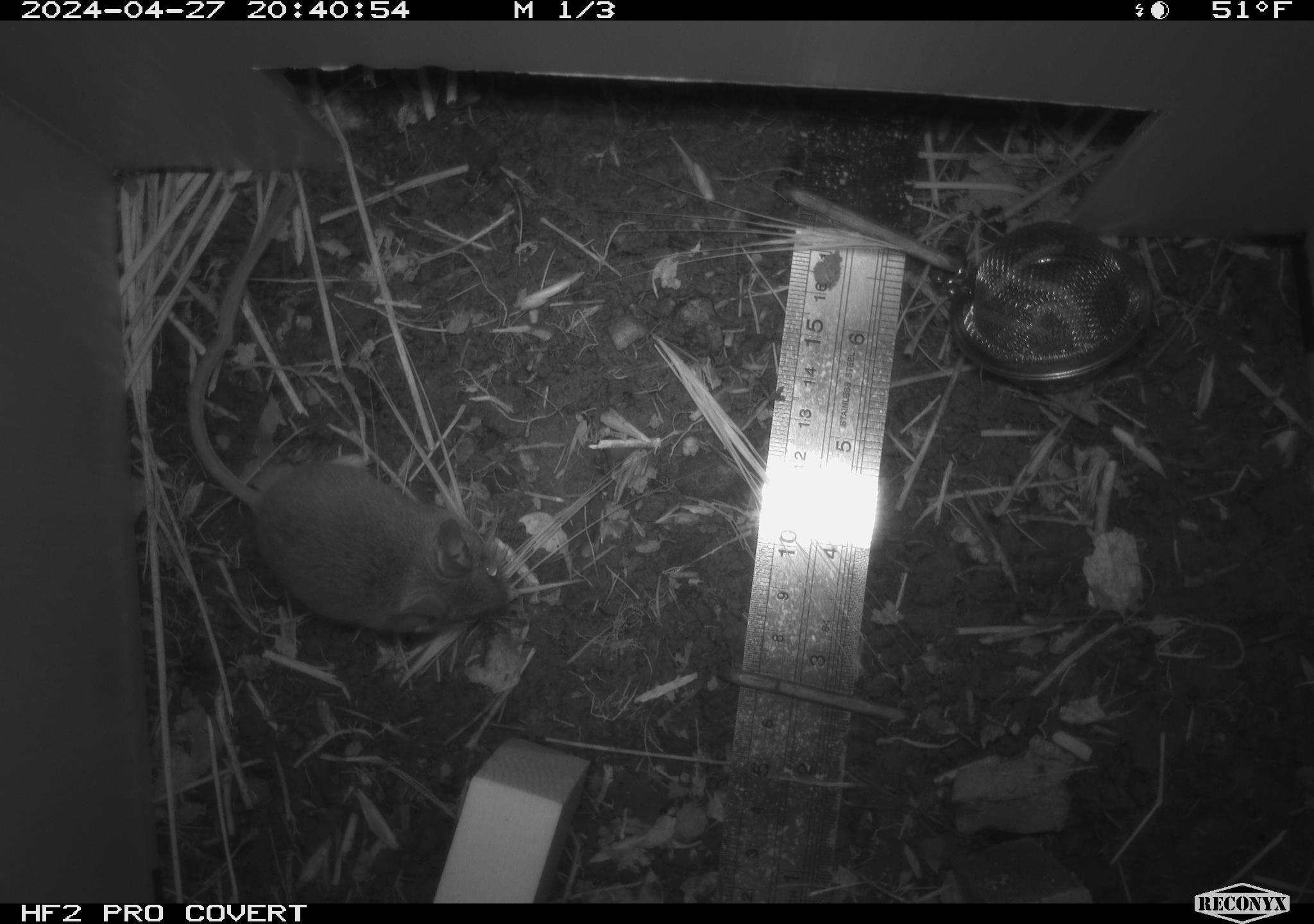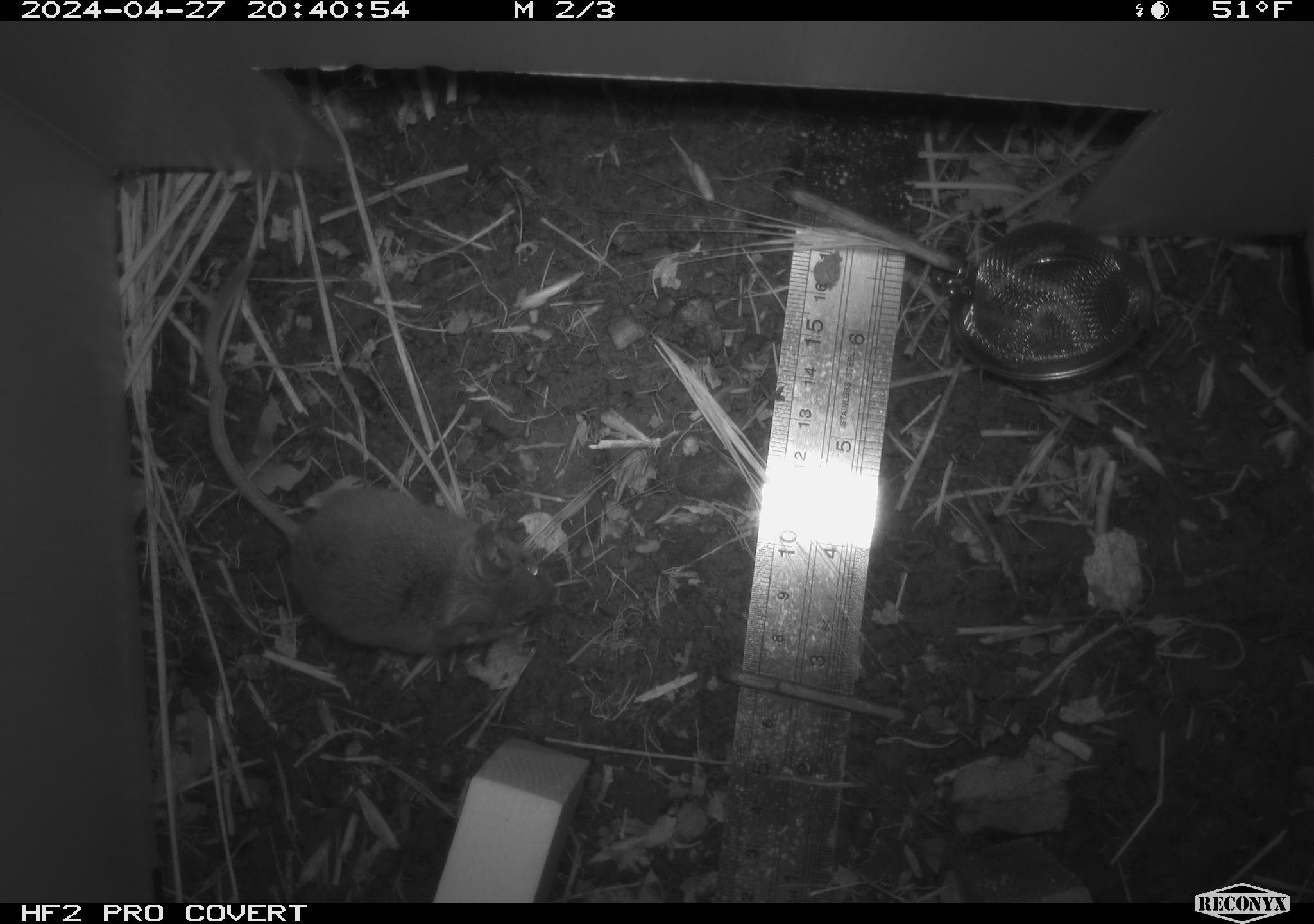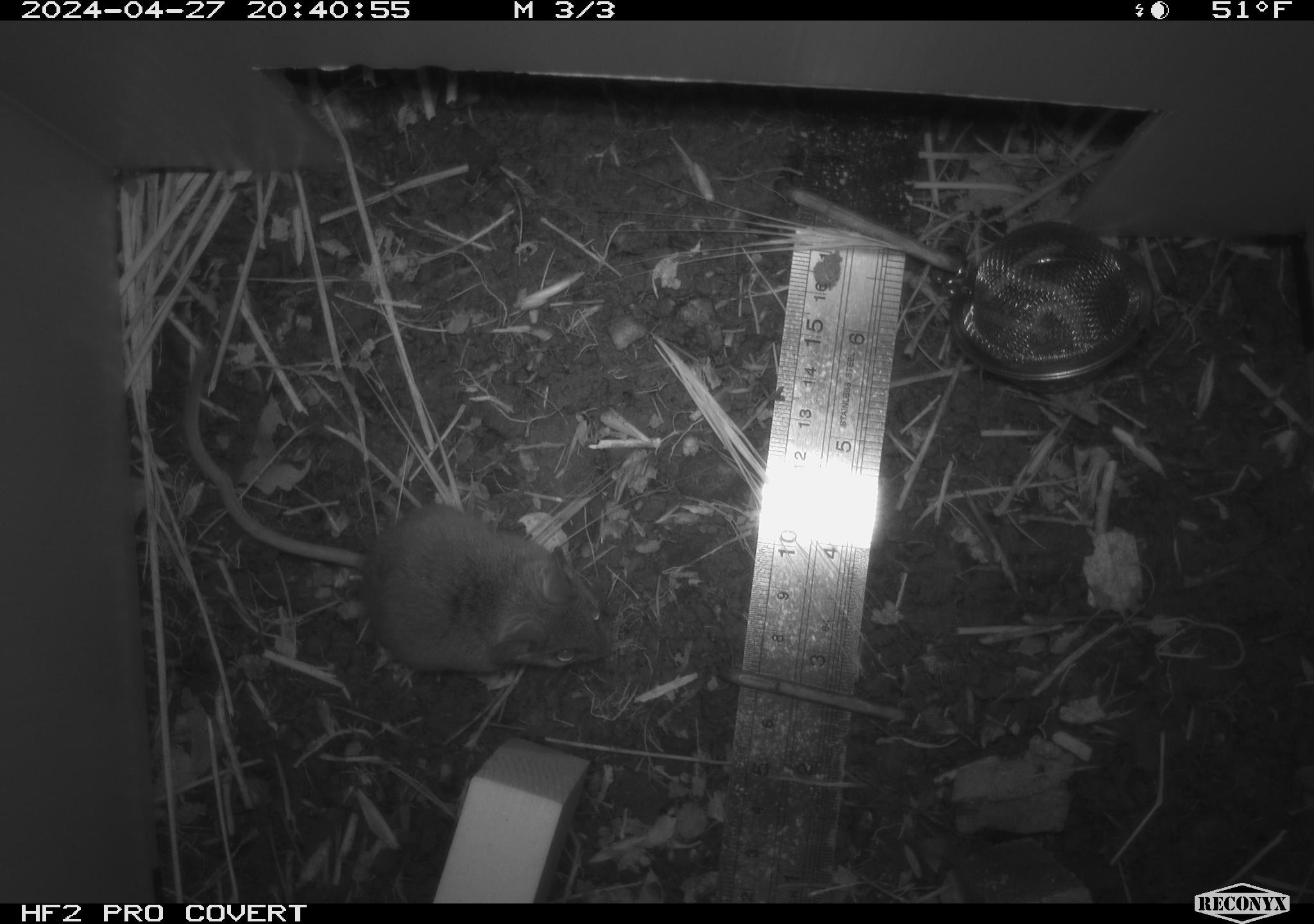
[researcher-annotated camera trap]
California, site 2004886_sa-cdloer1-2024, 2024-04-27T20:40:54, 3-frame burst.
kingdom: Animalia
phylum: Chordata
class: Mammalia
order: Rodentia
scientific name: Rodentia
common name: mouse species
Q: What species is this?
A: Mouse species (Rodentia).